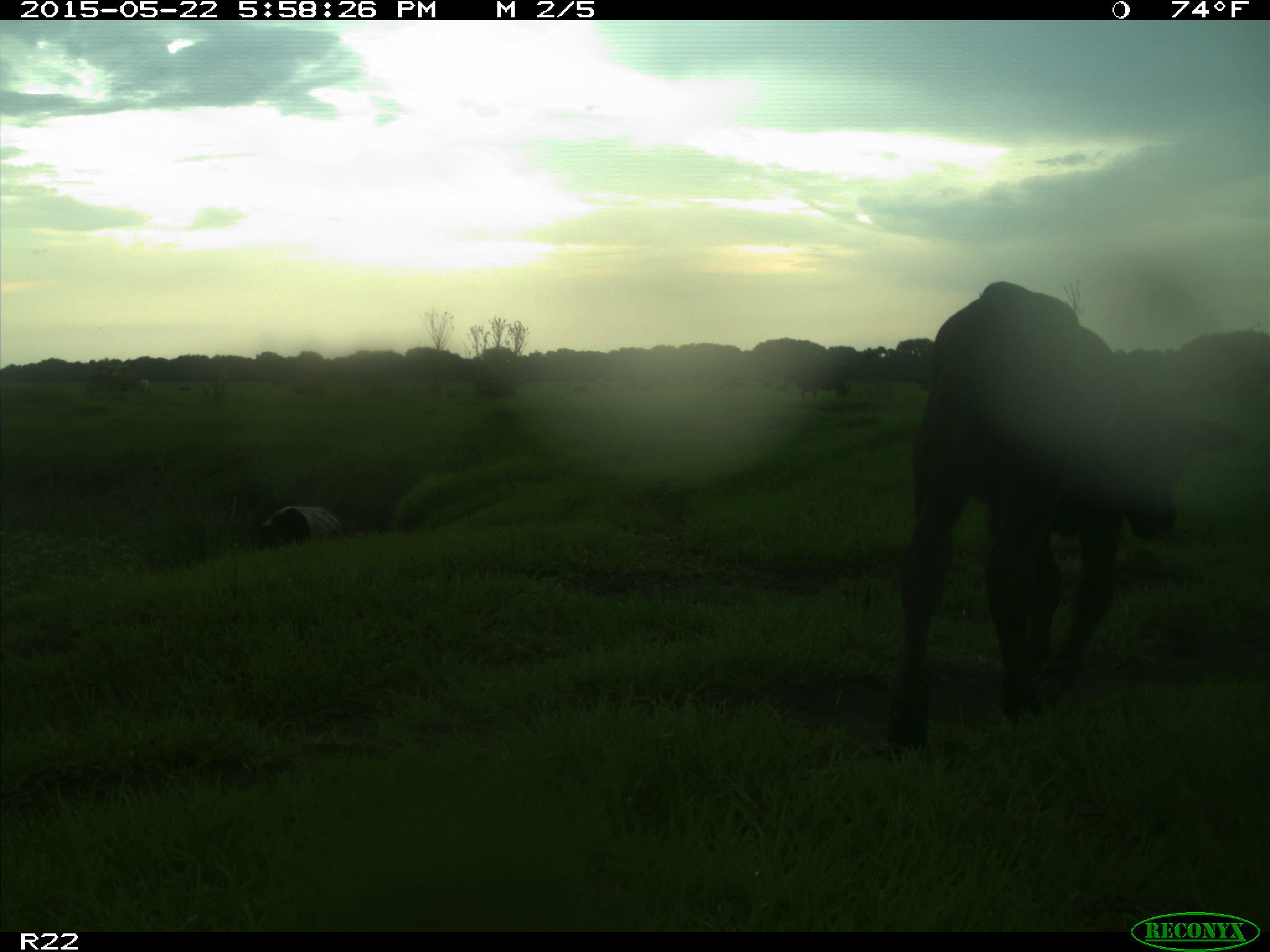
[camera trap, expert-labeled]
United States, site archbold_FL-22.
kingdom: Animalia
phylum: Chordata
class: Mammalia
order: Artiodactyla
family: Bovidae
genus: Bos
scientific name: Bos taurus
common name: domestic cow